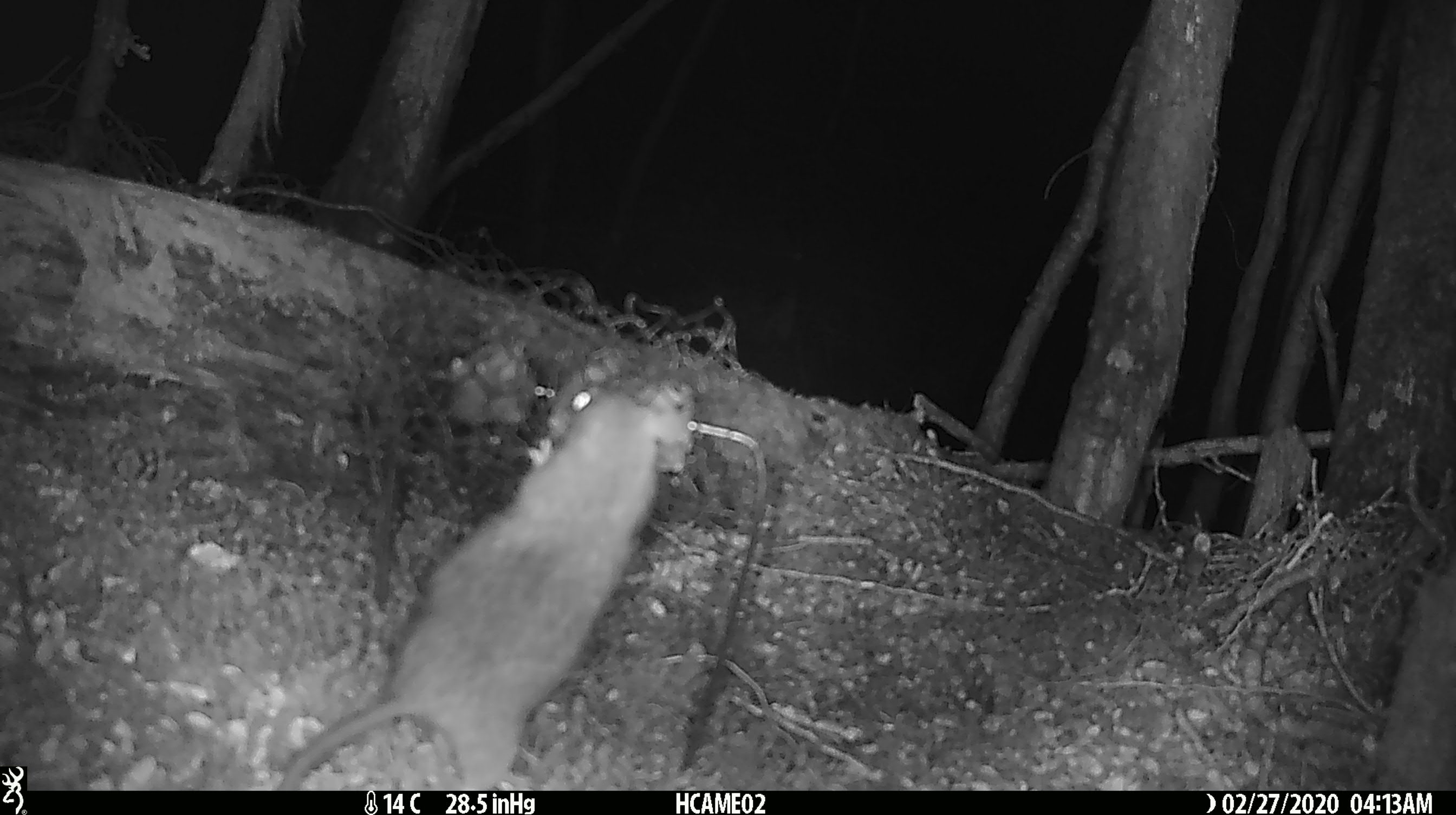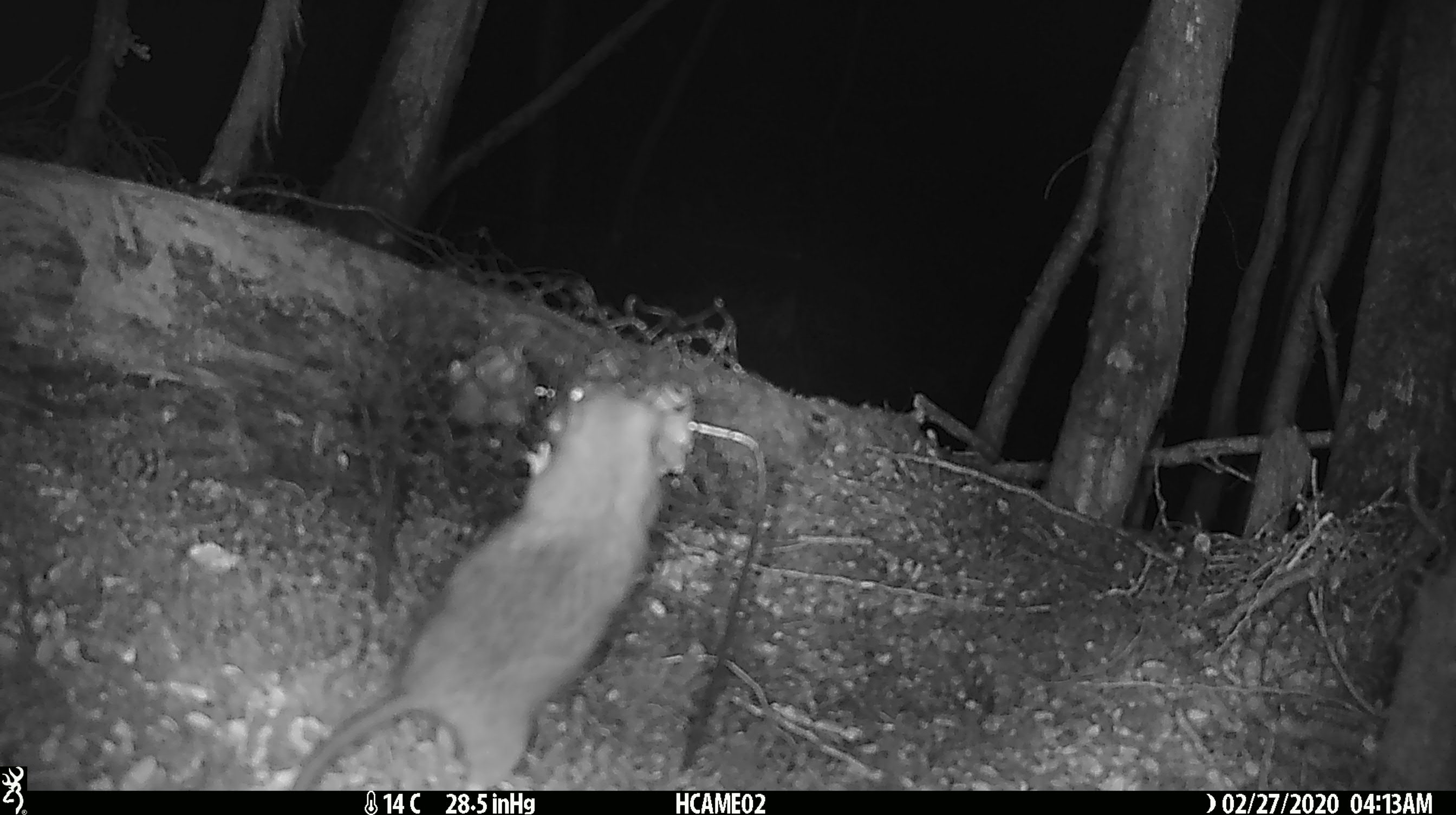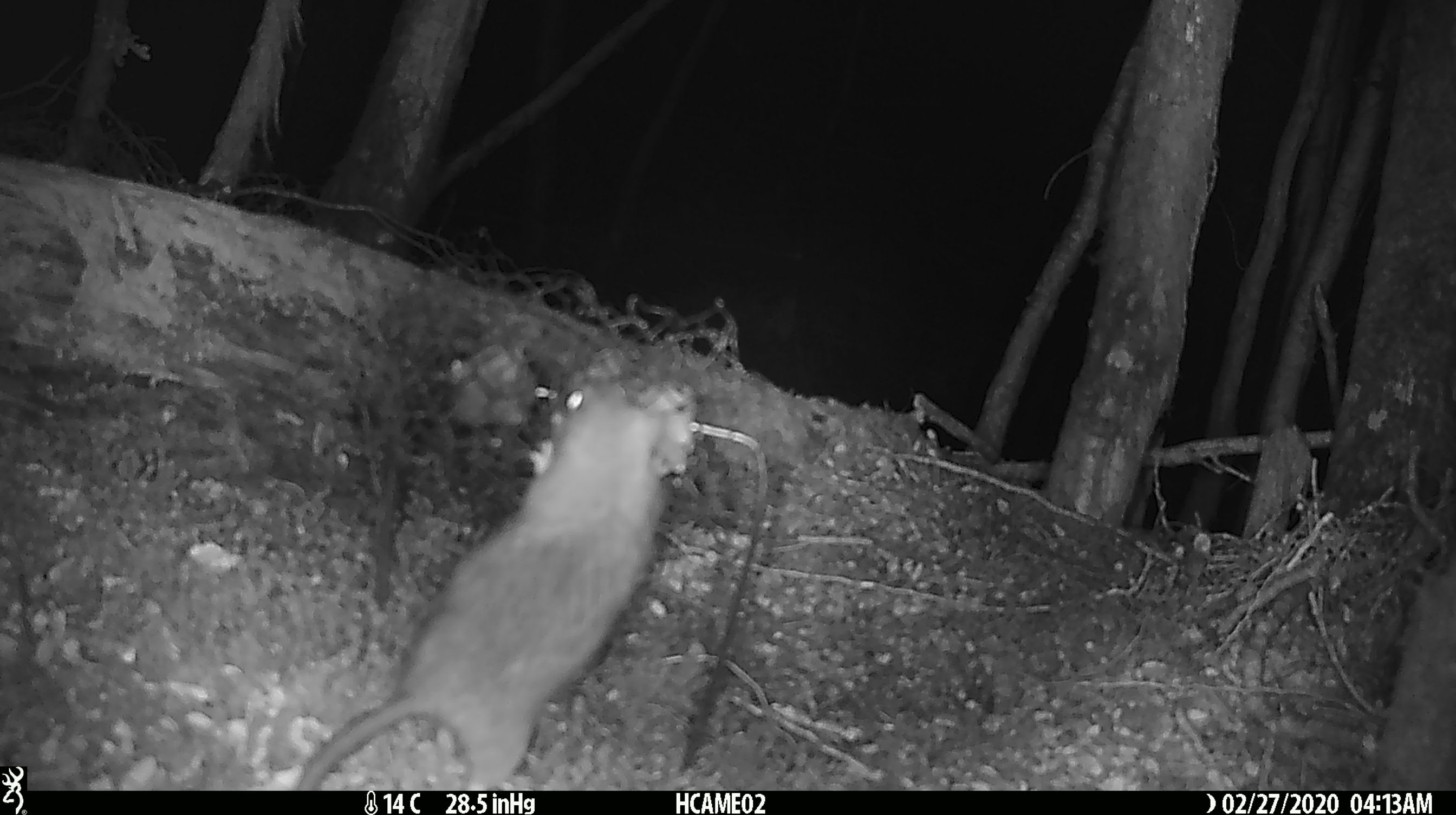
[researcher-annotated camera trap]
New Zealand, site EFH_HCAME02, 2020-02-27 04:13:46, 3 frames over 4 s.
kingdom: Animalia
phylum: Chordata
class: Mammalia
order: Rodentia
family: Muridae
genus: Rattus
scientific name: Rattus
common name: rat